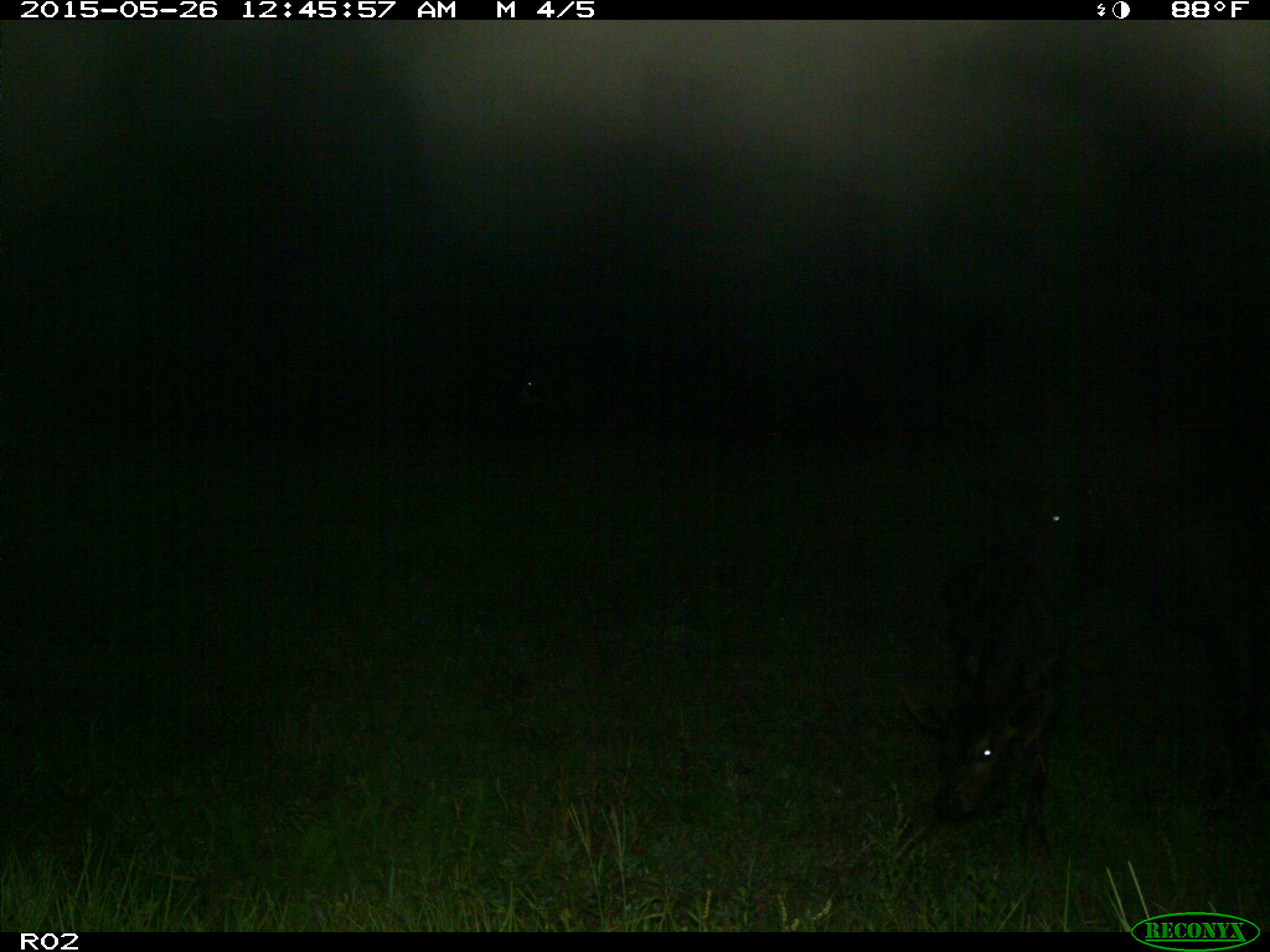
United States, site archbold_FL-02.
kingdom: Animalia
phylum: Chordata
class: Mammalia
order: Artiodactyla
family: Bovidae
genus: Bos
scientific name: Bos taurus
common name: domestic cow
Bos taurus (domestic cow).